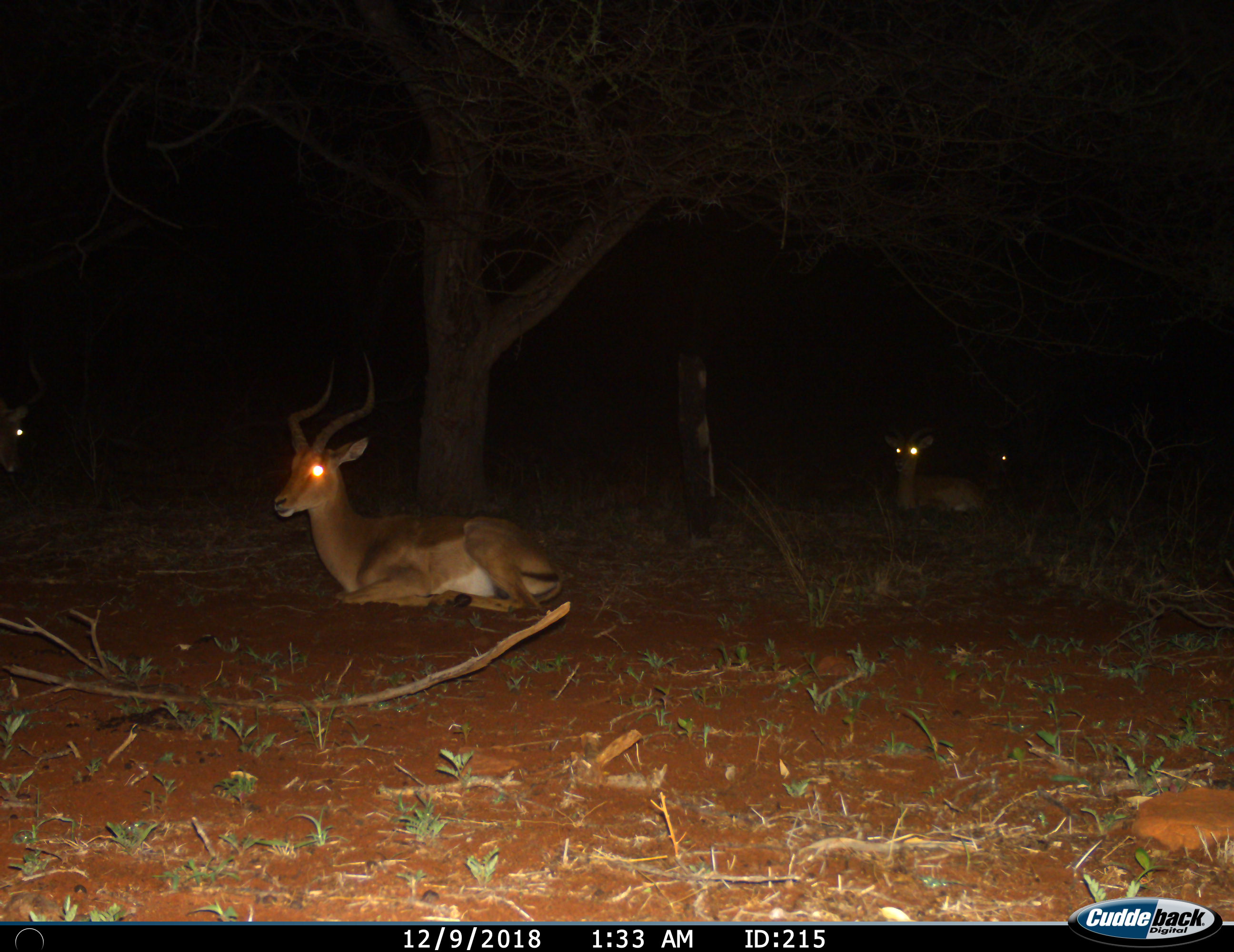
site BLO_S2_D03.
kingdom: Animalia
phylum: Chordata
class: Mammalia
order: Artiodactyla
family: Bovidae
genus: Aepyceros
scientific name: Aepyceros melampus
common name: impala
Impala (Aepyceros melampus), count 4. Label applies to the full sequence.